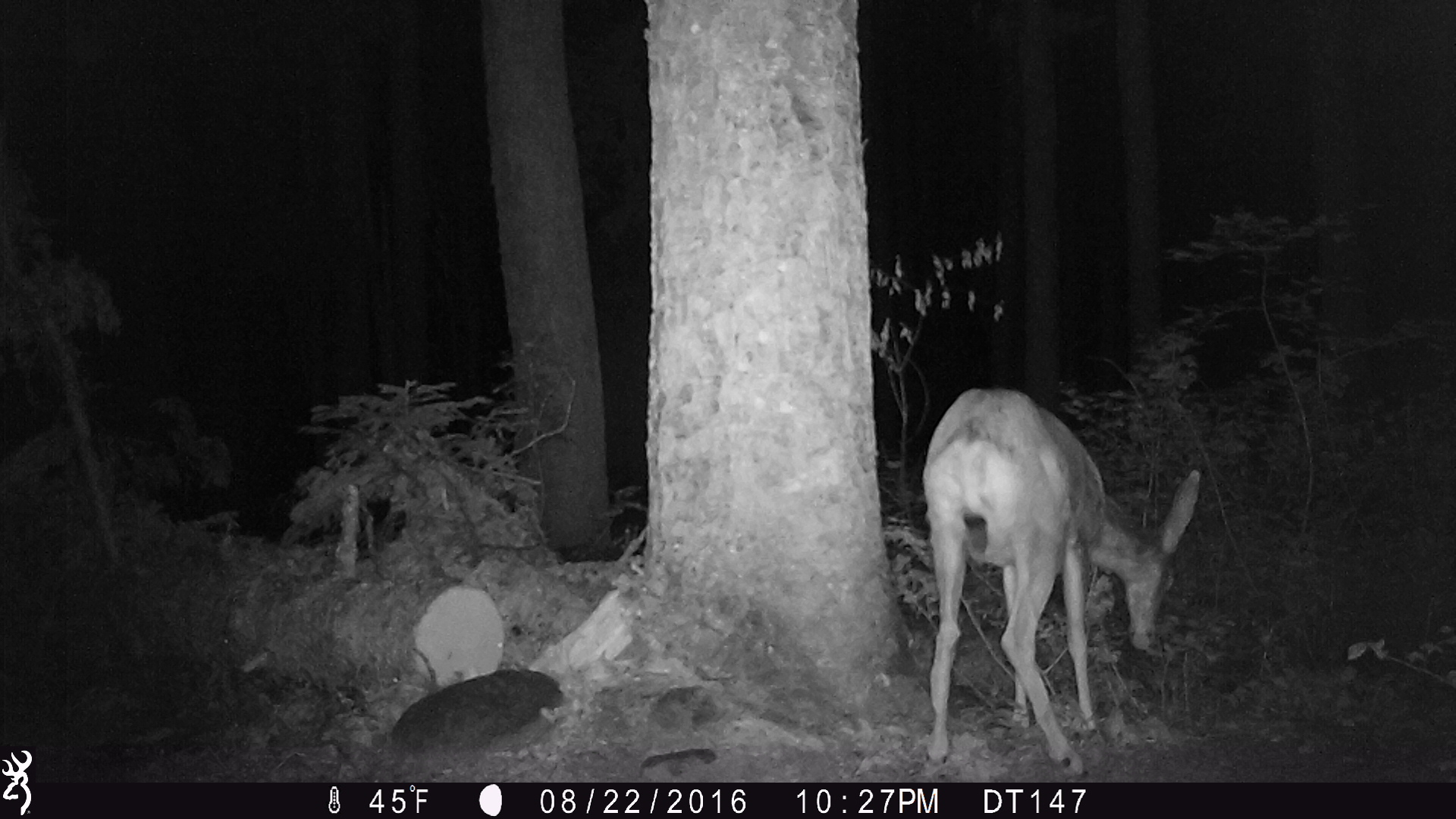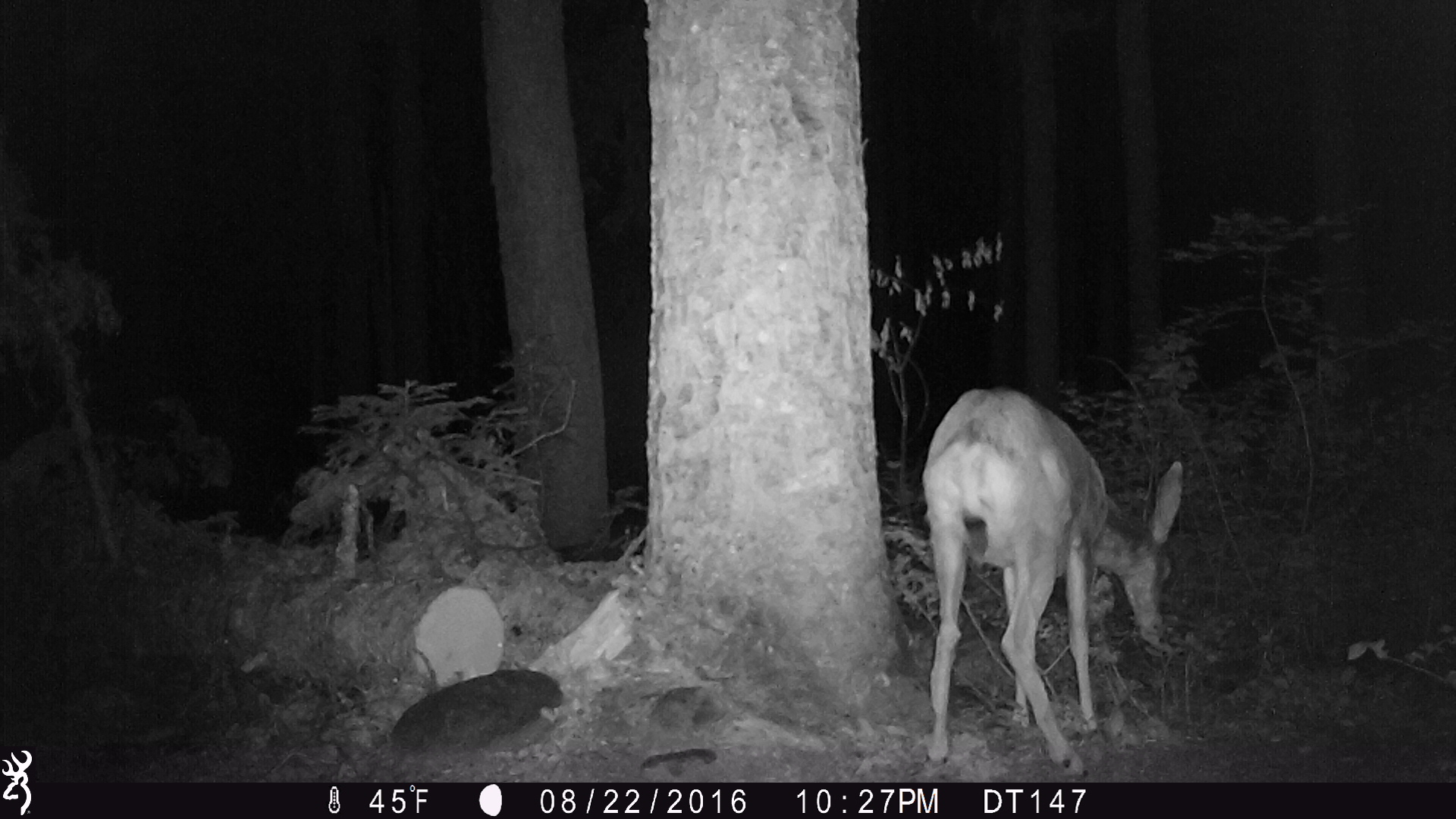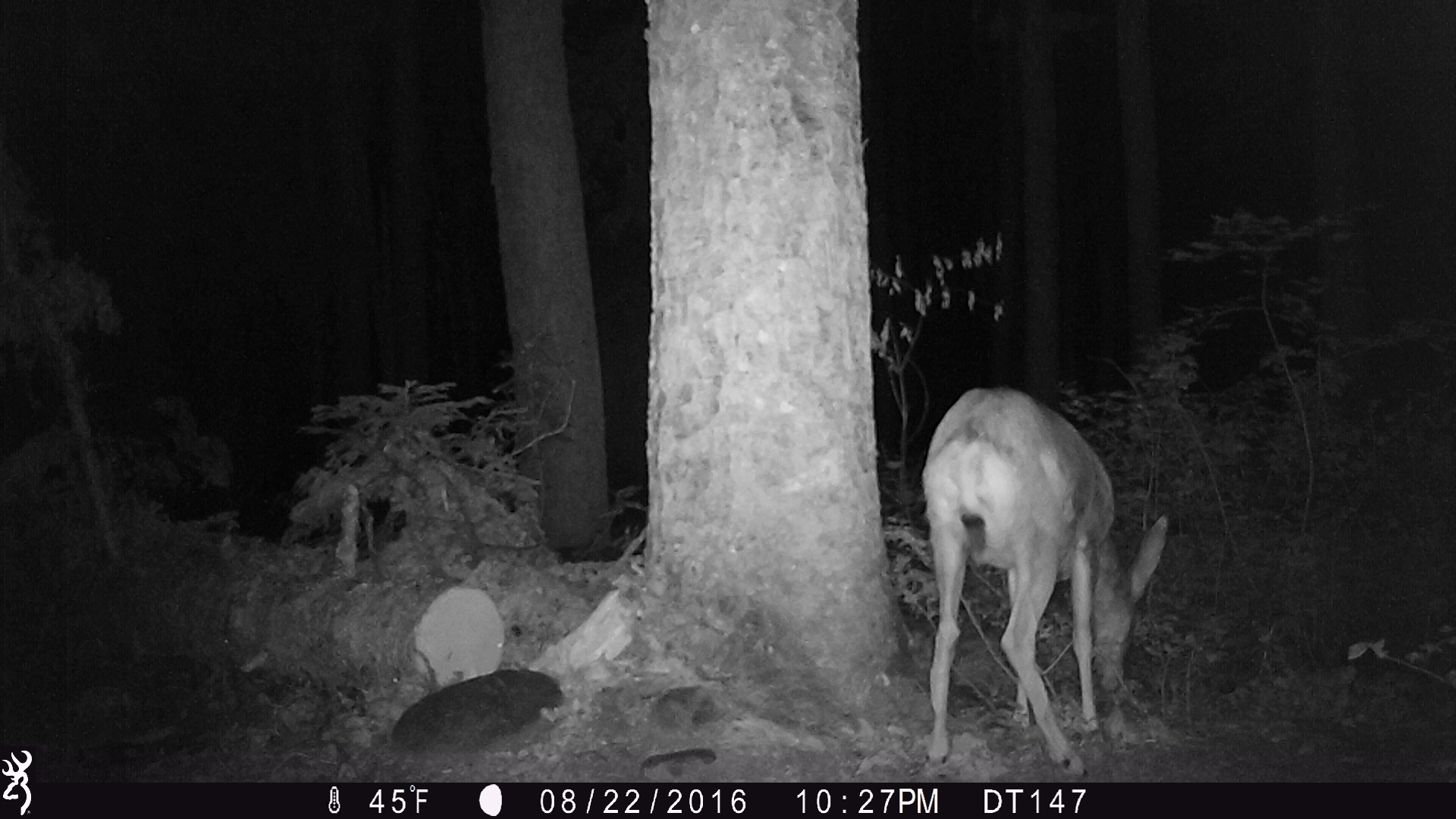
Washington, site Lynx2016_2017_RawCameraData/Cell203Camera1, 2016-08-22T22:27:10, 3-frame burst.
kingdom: Animalia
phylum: Chordata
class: Mammalia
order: Artiodactyla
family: Cervidae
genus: Odocoileus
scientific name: Odocoileus hemionus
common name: mule deer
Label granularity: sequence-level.